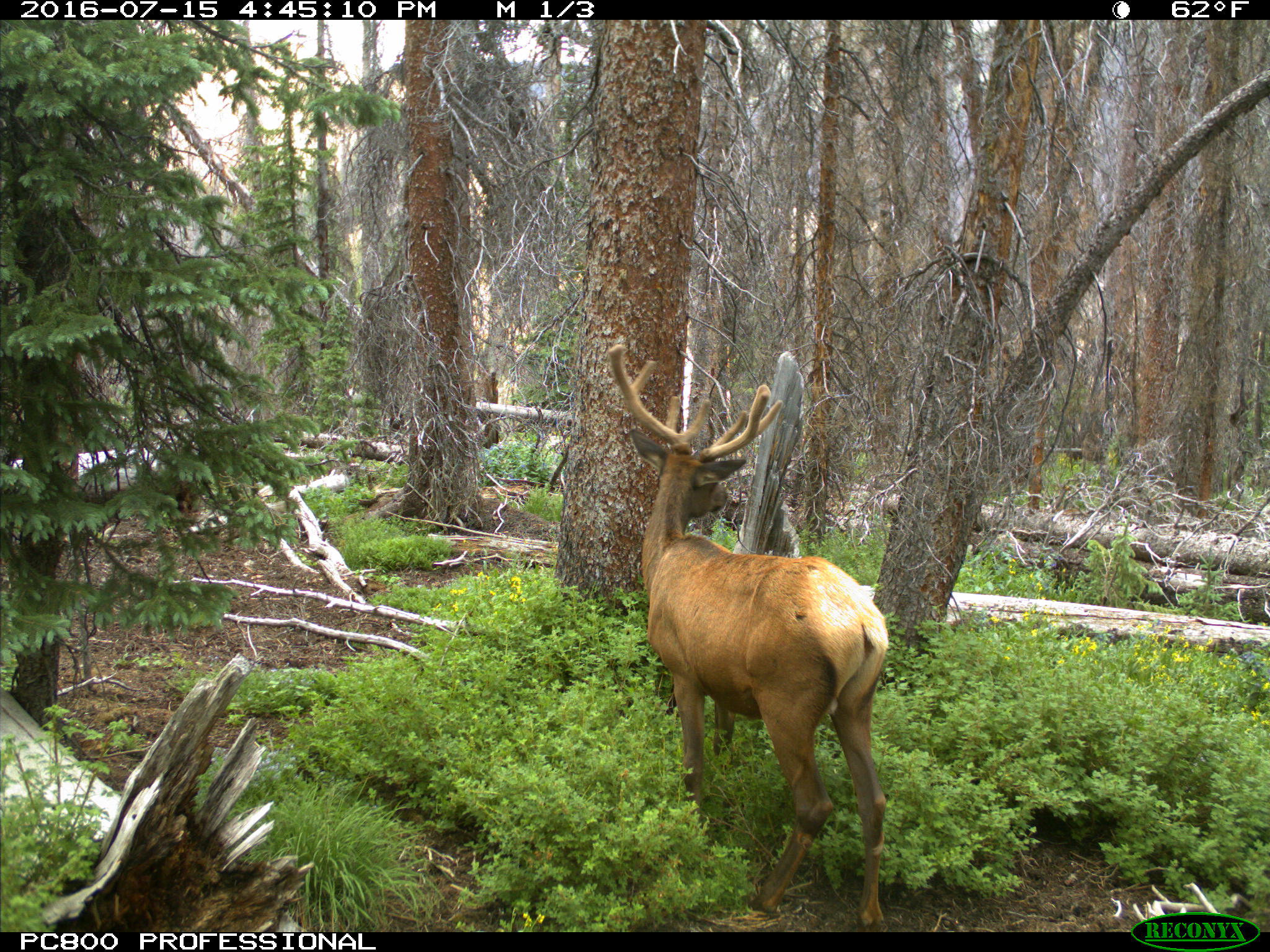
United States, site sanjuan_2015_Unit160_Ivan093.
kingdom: Animalia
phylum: Chordata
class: Mammalia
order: Artiodactyla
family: Cervidae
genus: Cervus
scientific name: Cervus elaphus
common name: red deer